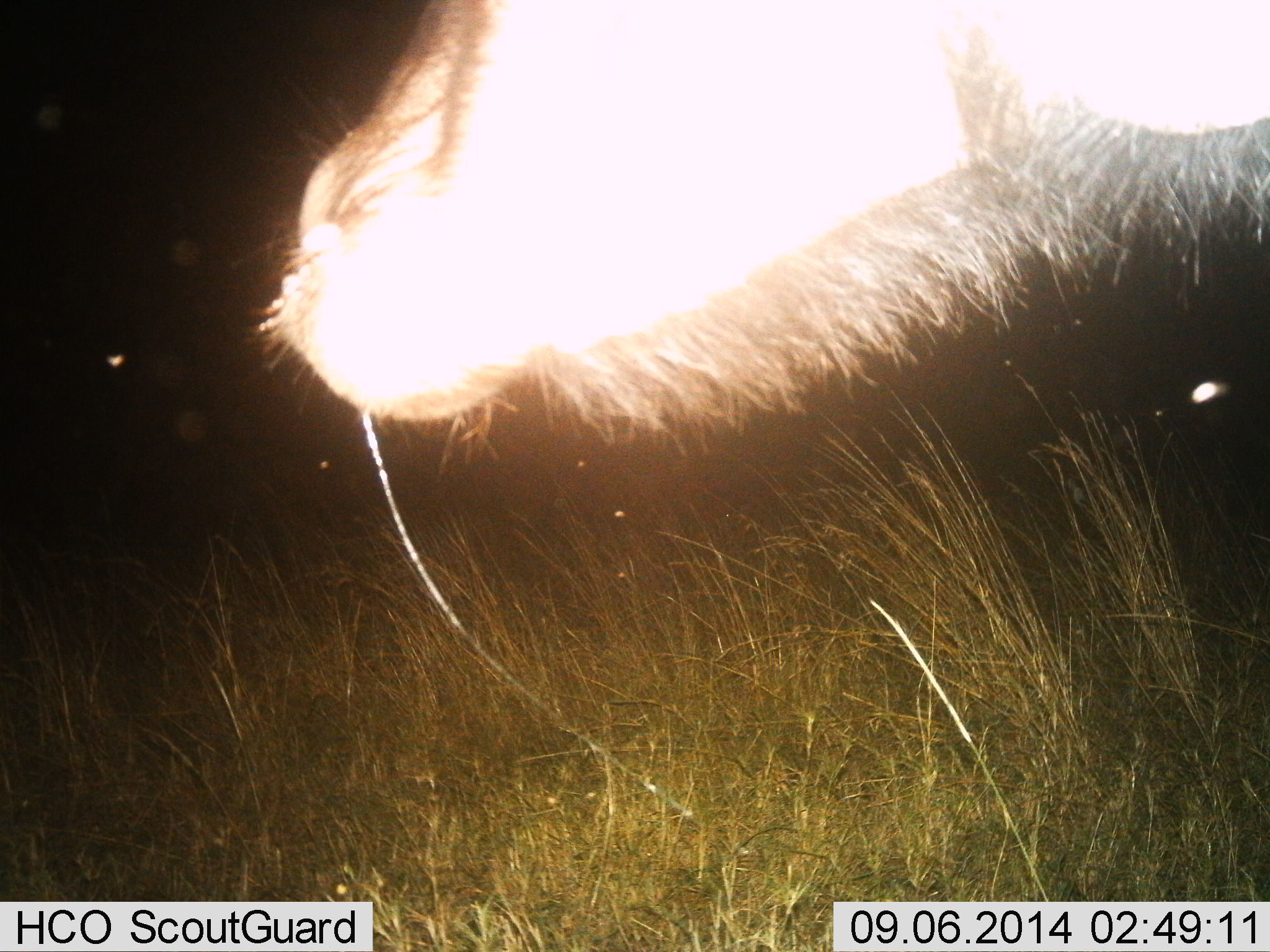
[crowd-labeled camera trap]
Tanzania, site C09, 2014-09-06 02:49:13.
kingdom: Animalia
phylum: Chordata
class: Mammalia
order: Artiodactyla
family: Bovidae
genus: Connochaetes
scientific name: Connochaetes taurinus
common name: blue wildebeest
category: wildebeest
Wildebeest (blue wildebeest) (Connochaetes taurinus), count 1. Behavior (volunteer vote fractions): standing 60%, resting 0%, moving 20%, interacting 0%. Young present (vote fraction): 0%. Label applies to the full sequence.